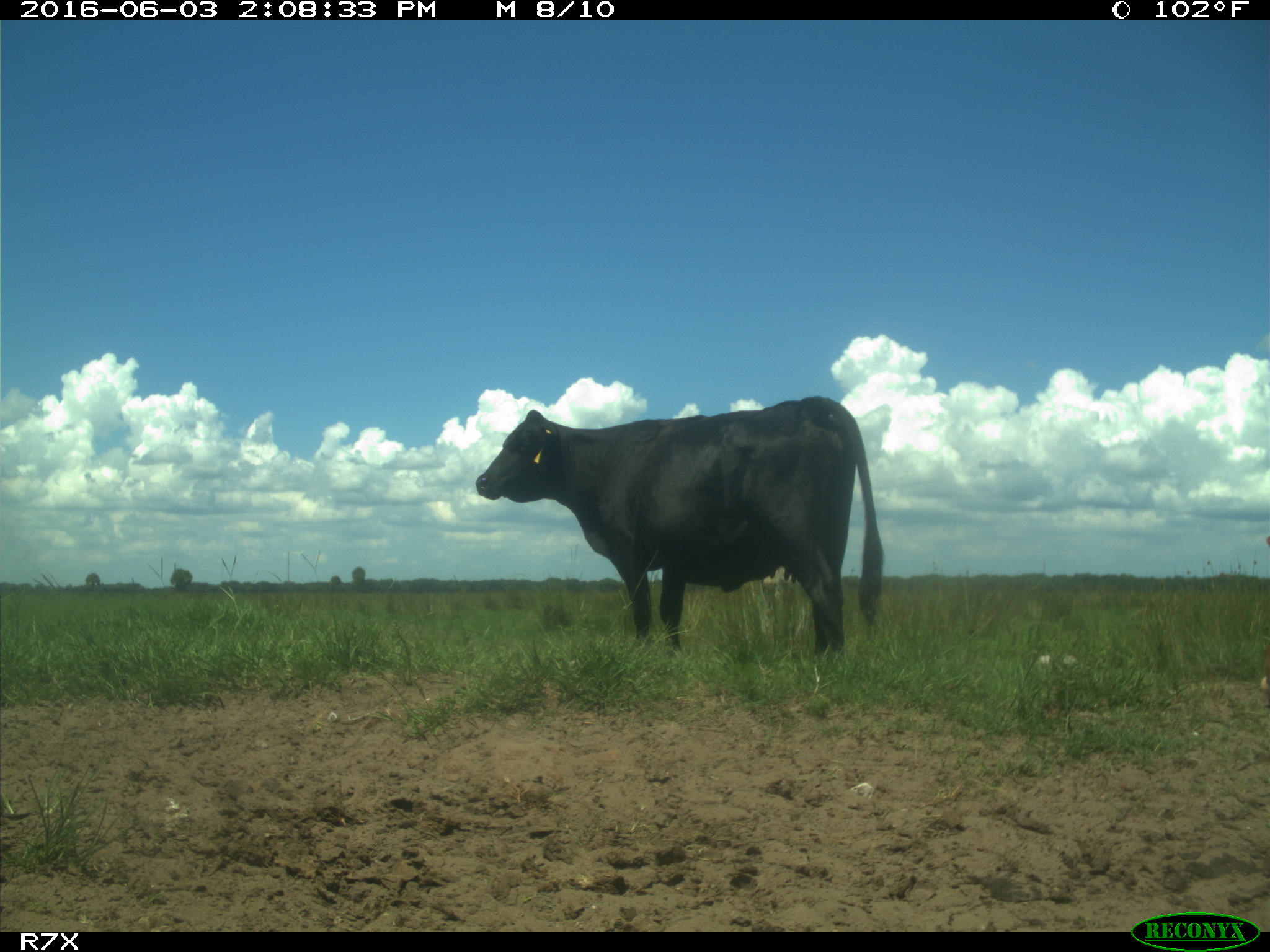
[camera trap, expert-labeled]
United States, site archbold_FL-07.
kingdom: Animalia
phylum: Chordata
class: Mammalia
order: Artiodactyla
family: Bovidae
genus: Bos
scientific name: Bos taurus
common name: domestic cow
Bos taurus (domestic cow).